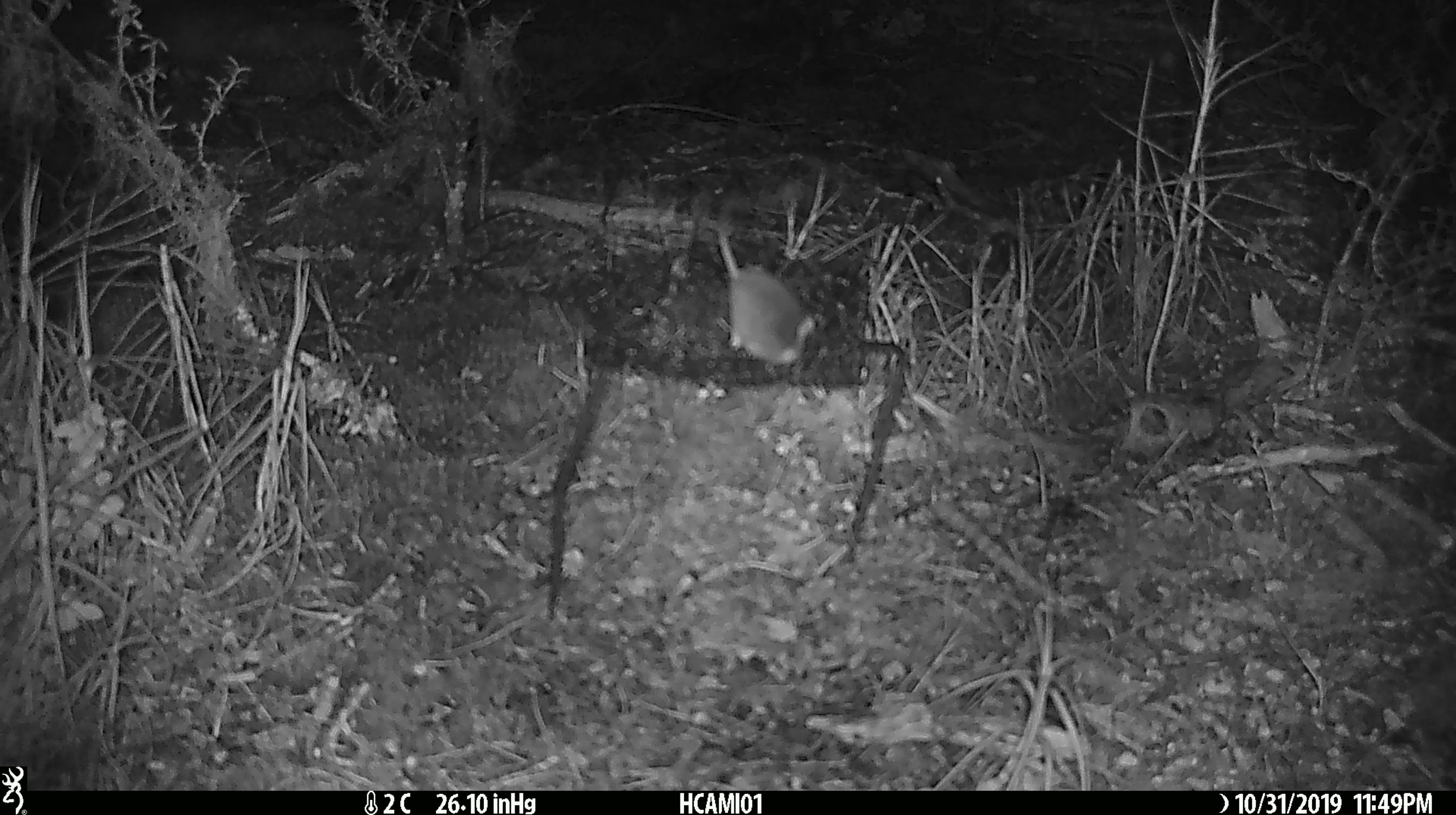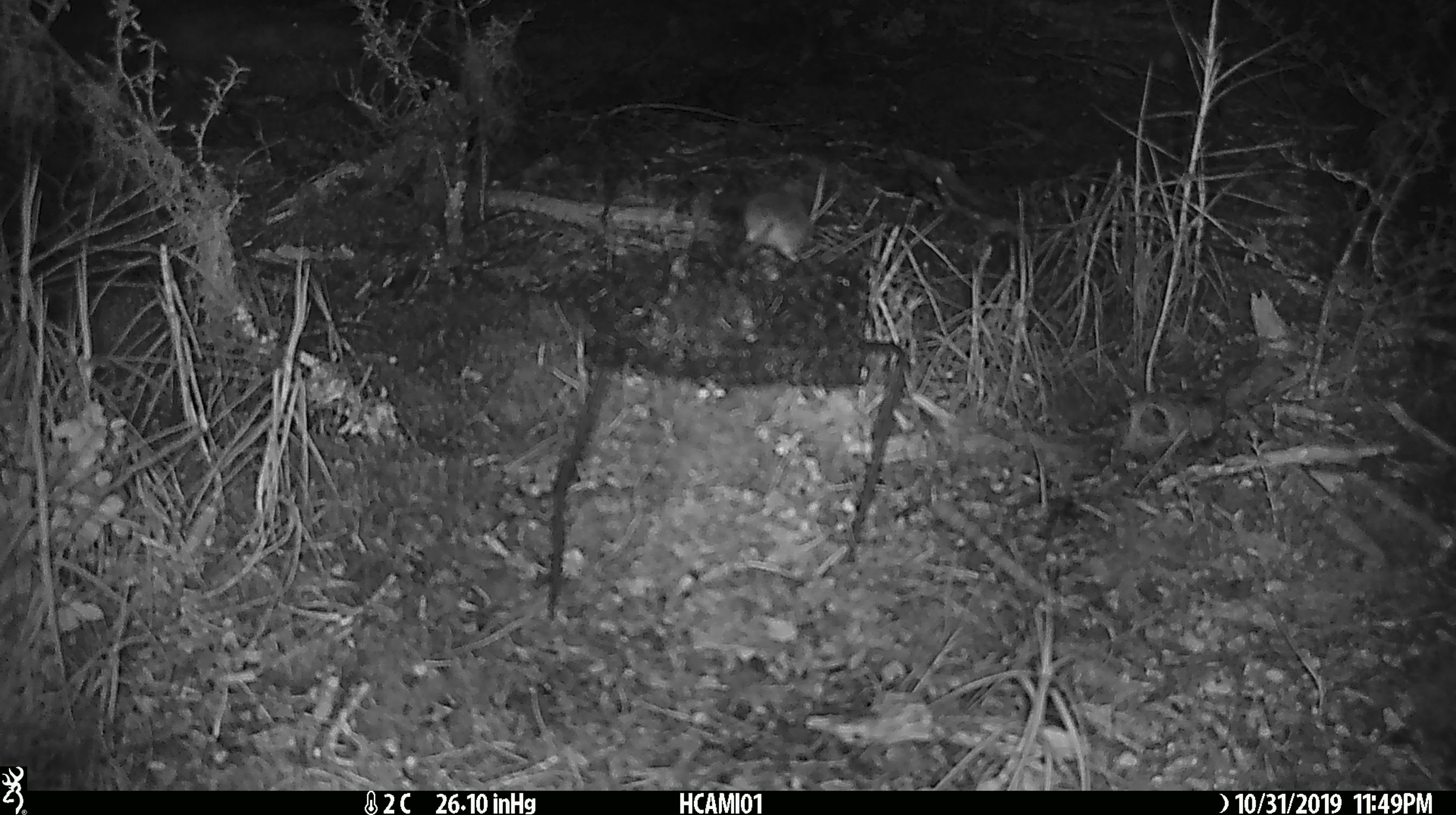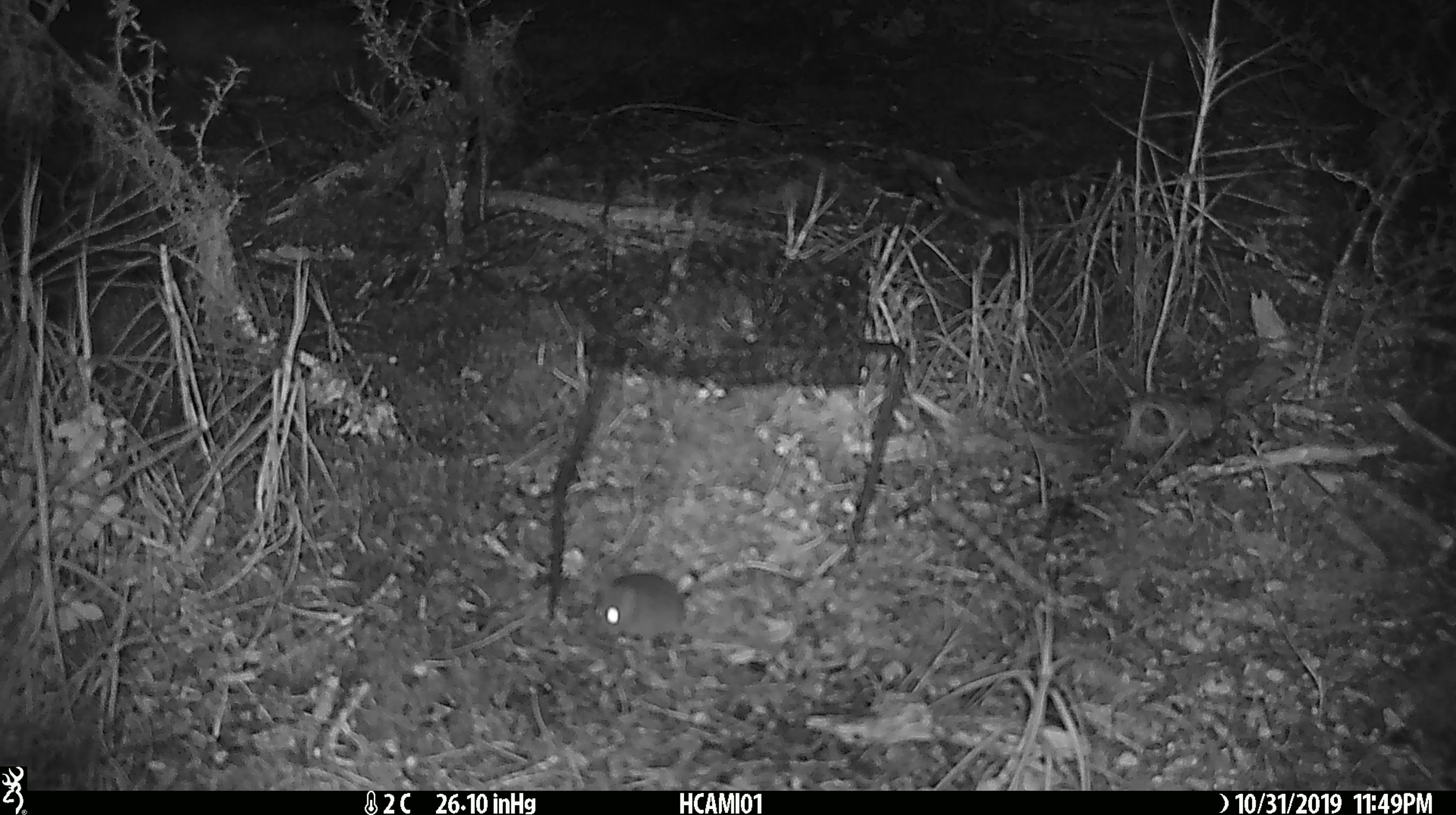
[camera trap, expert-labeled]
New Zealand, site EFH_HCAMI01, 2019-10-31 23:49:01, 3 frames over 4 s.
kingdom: Animalia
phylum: Chordata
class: Mammalia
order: Rodentia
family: Muridae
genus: Mus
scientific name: Mus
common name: mouse